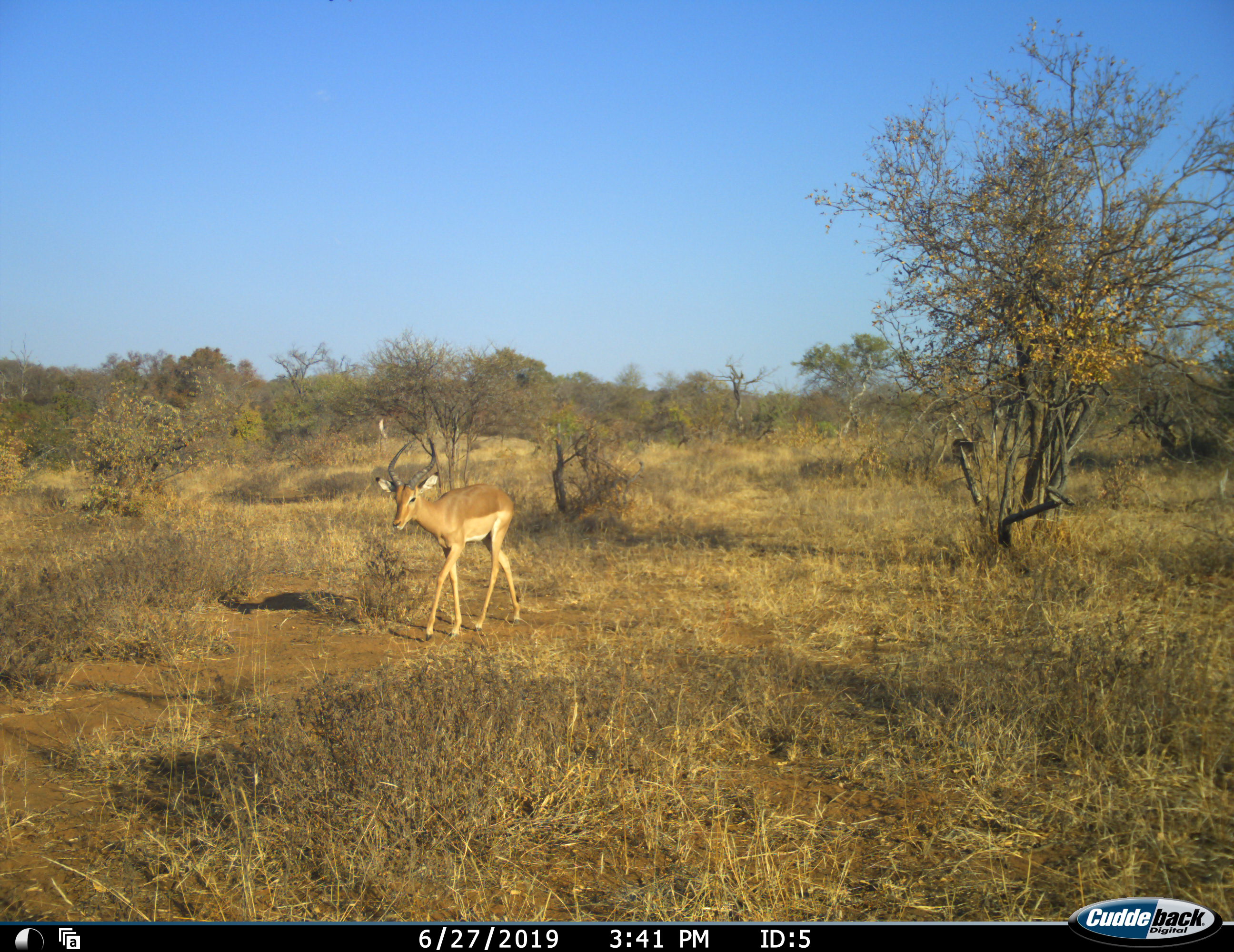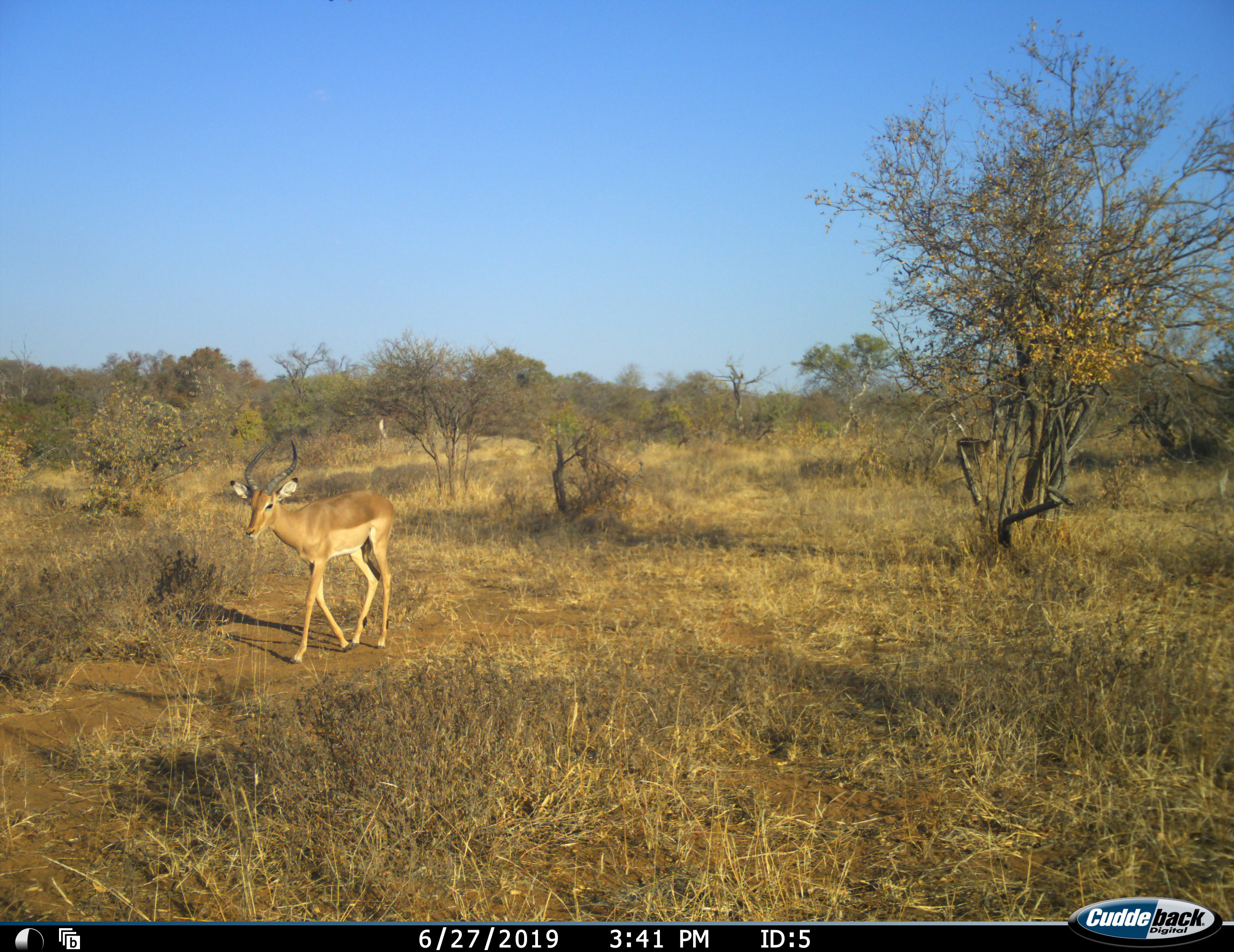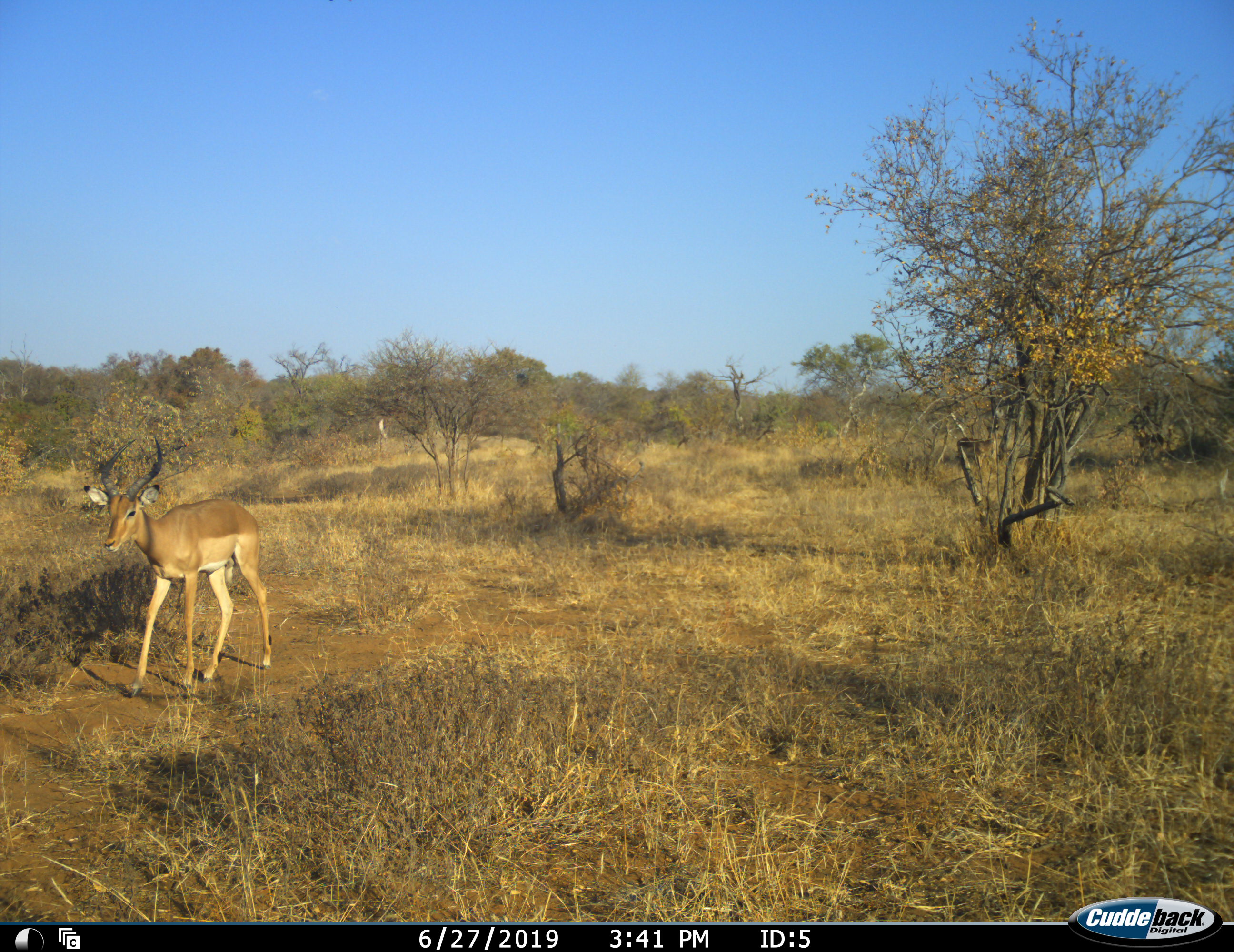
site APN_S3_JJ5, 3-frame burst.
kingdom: Animalia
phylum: Chordata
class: Mammalia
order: Artiodactyla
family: Bovidae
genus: Aepyceros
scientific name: Aepyceros melampus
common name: impala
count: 3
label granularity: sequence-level